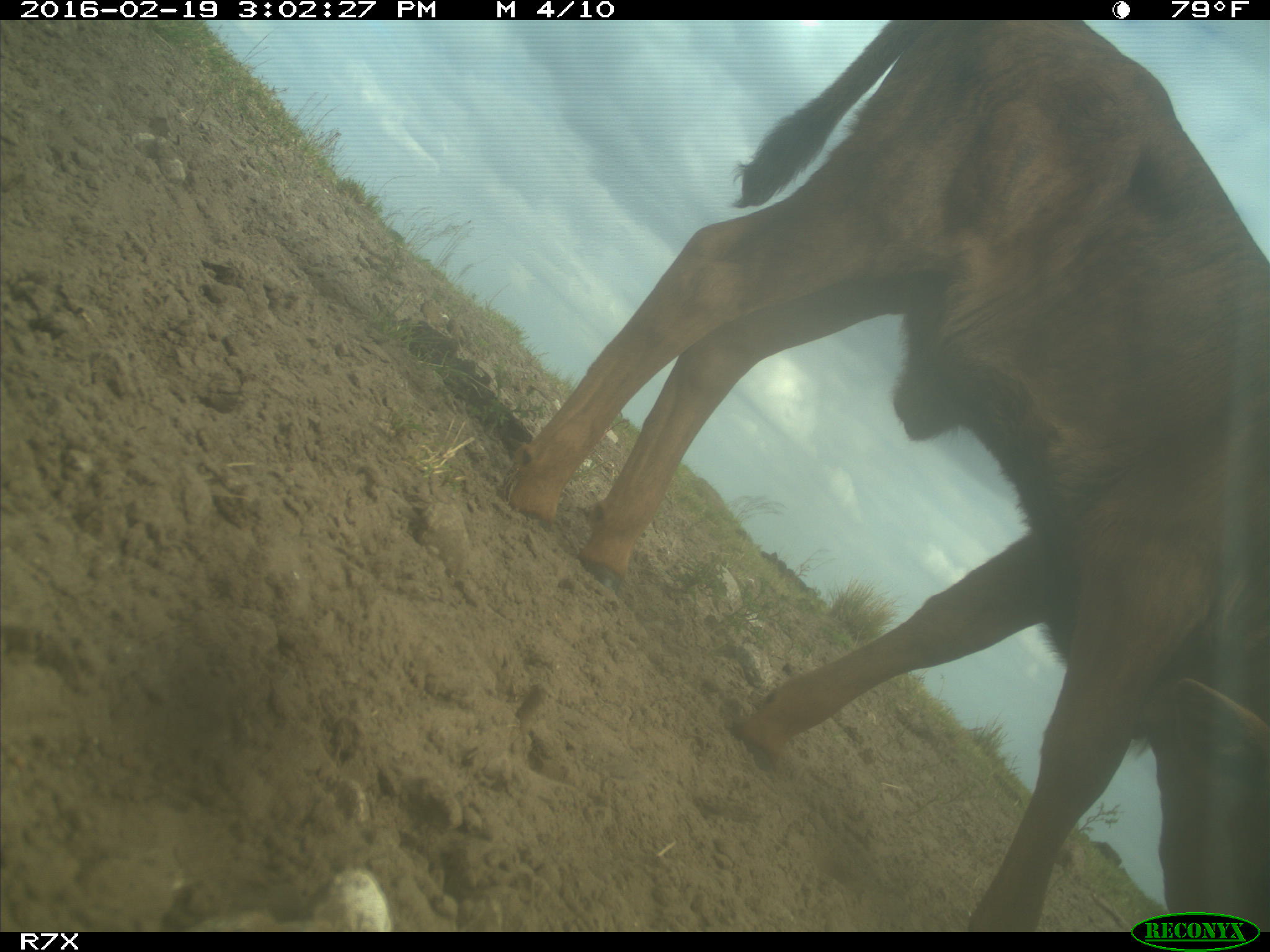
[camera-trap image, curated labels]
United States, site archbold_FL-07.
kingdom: Animalia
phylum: Chordata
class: Mammalia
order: Artiodactyla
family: Bovidae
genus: Bos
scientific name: Bos taurus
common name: domestic cow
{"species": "Bos taurus (domestic cow)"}